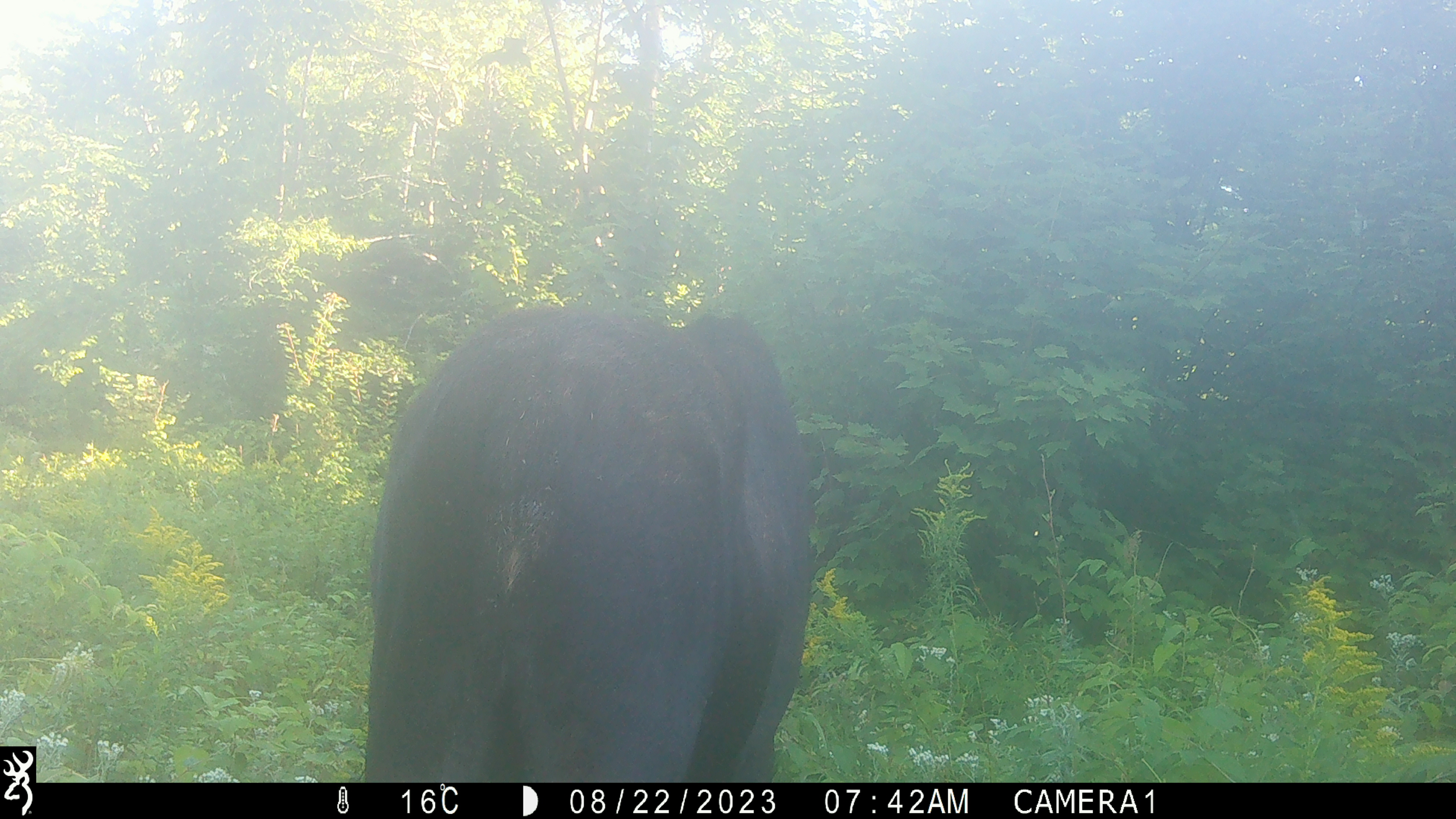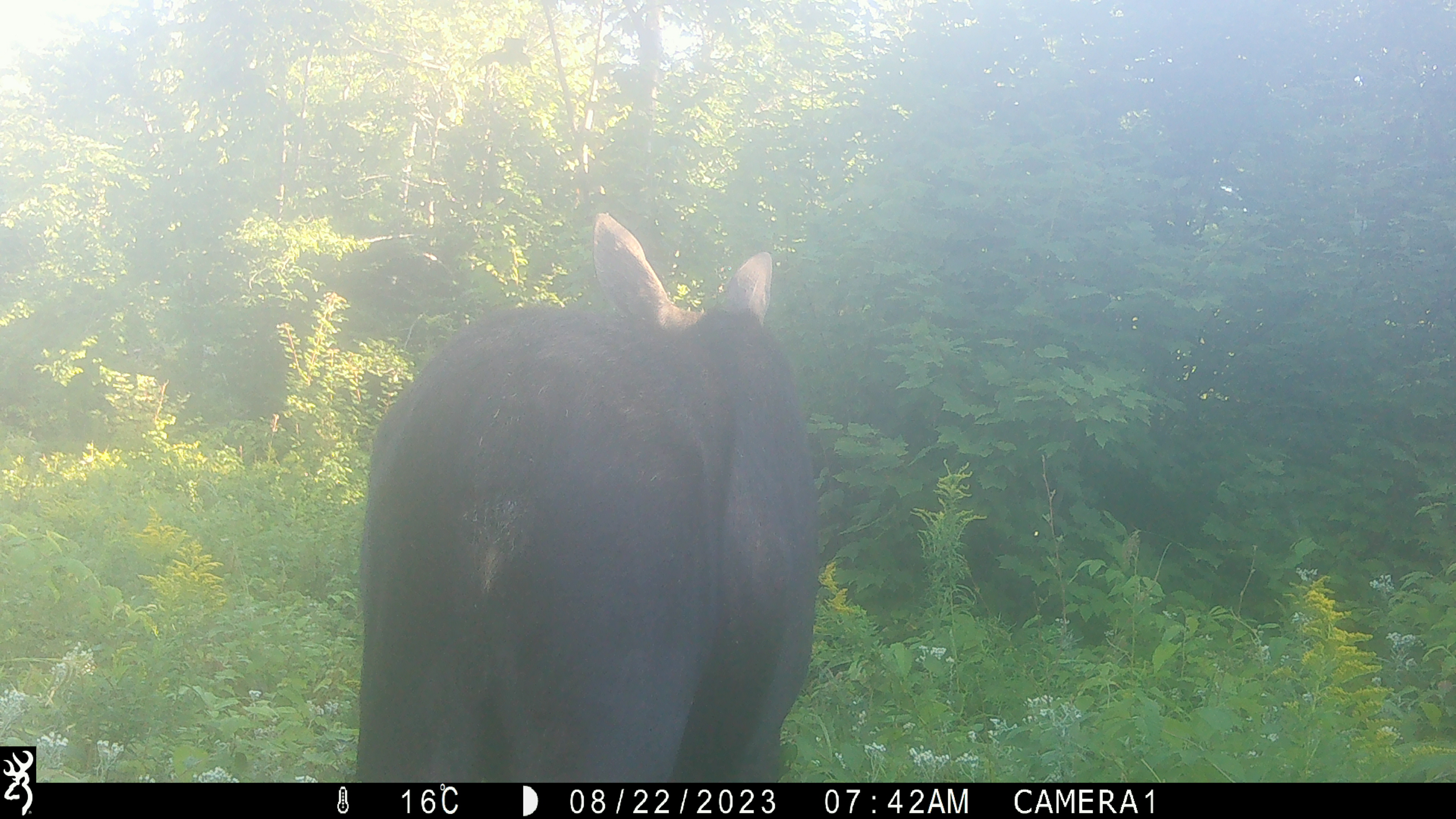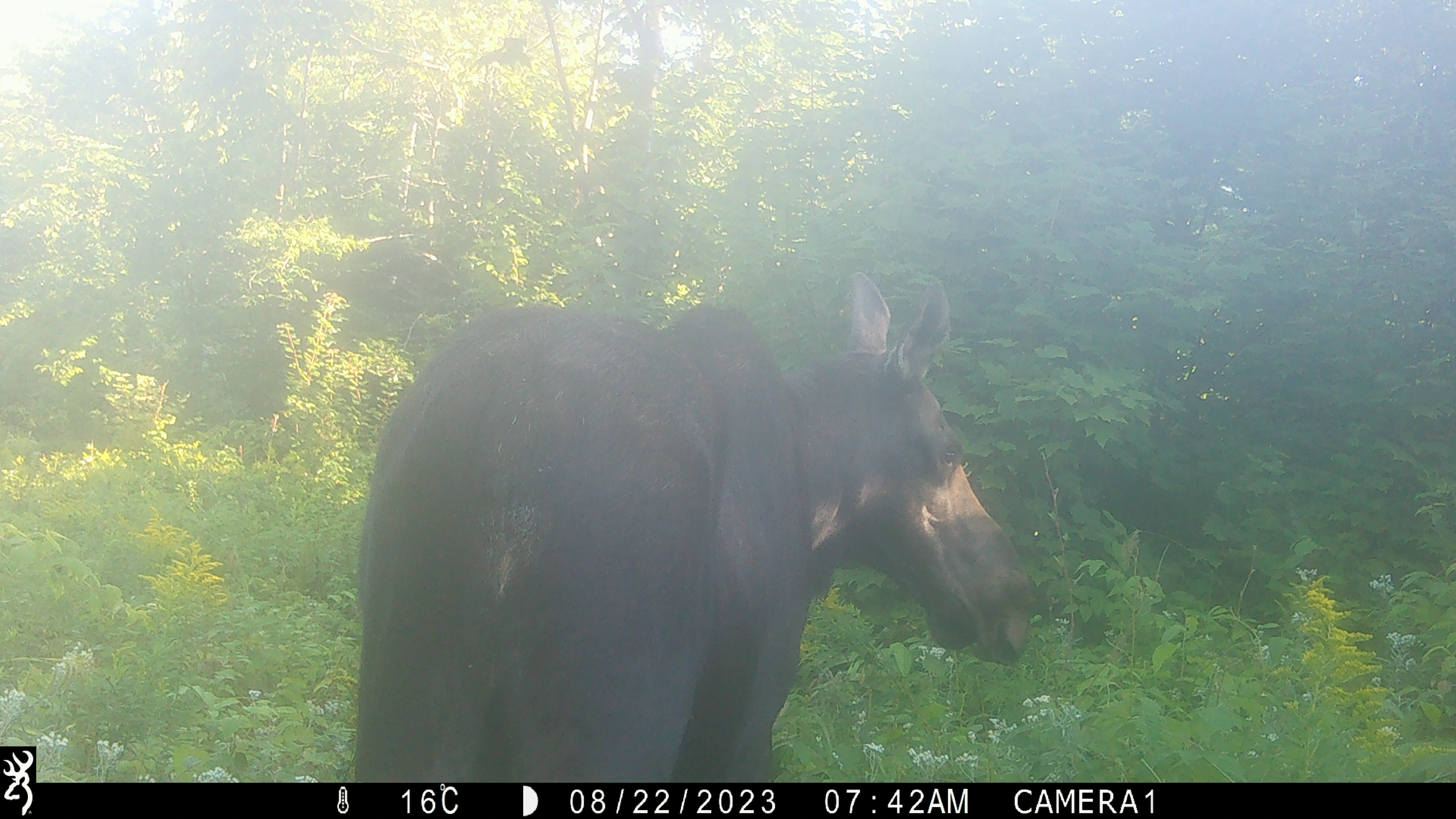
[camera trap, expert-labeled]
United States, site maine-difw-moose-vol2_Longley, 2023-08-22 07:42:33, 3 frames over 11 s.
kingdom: Animalia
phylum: Chordata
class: Mammalia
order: Artiodactyla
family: Cervidae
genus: Alces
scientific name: Alces alces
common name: moose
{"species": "moose (Alces alces)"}